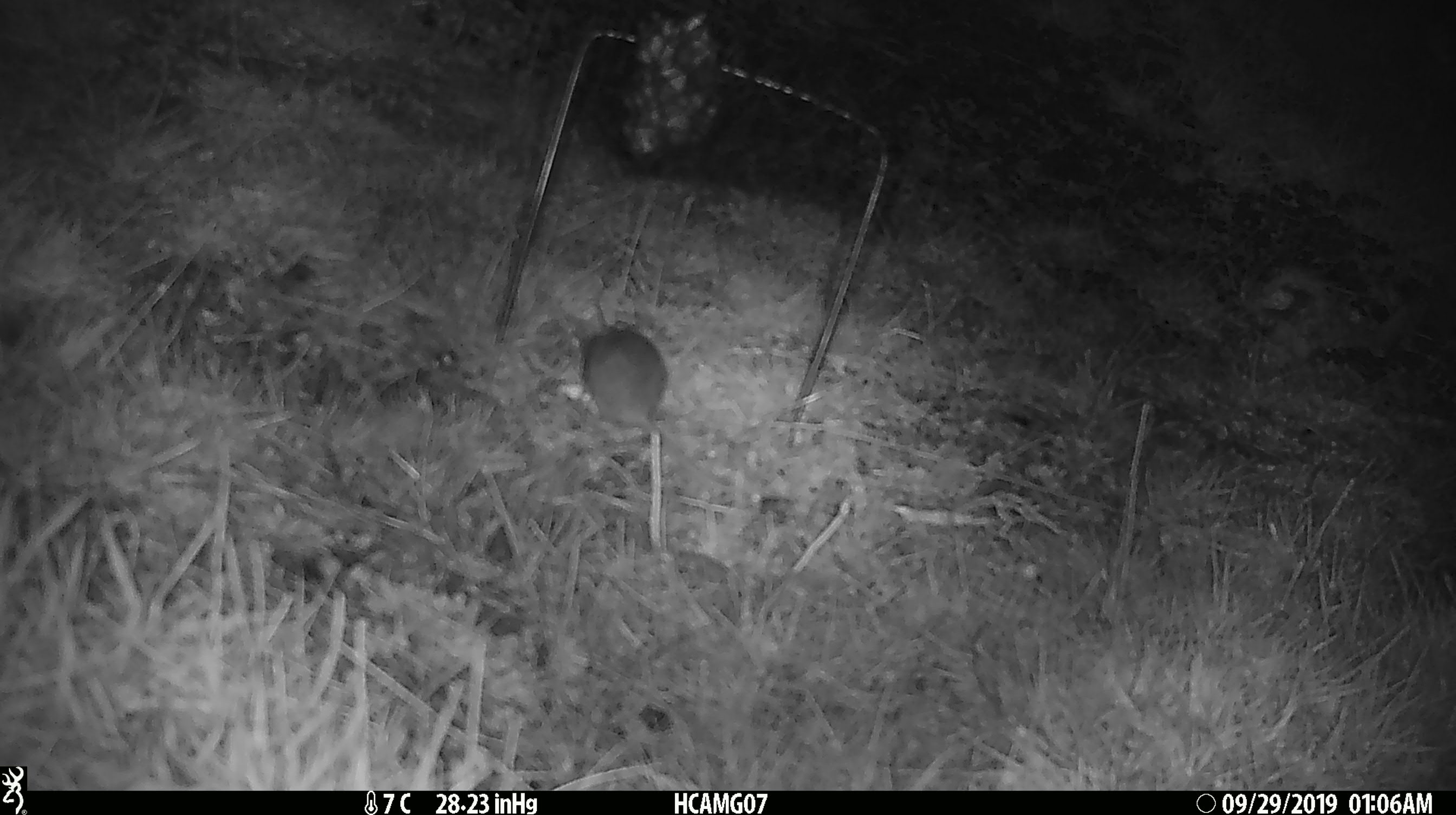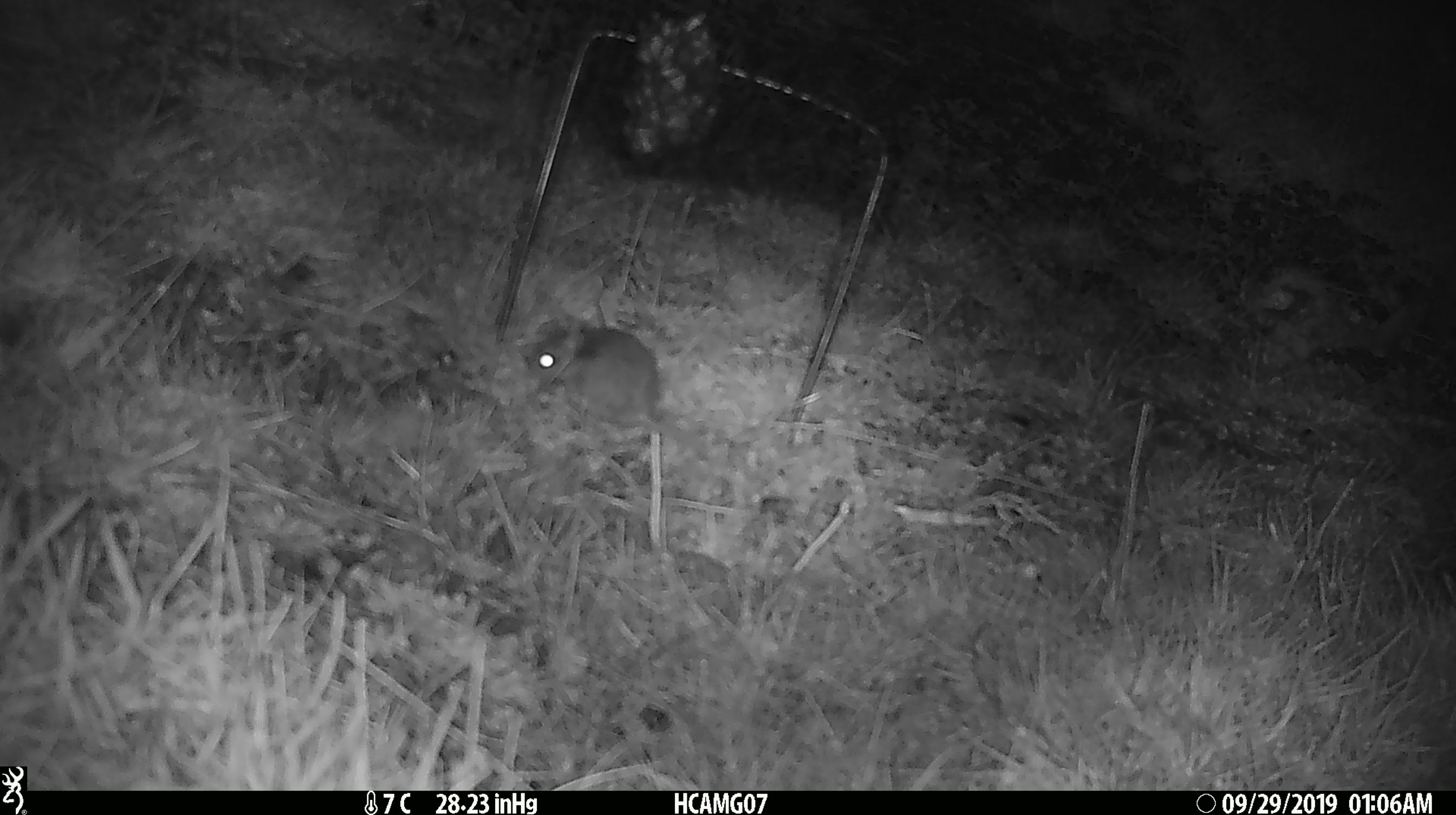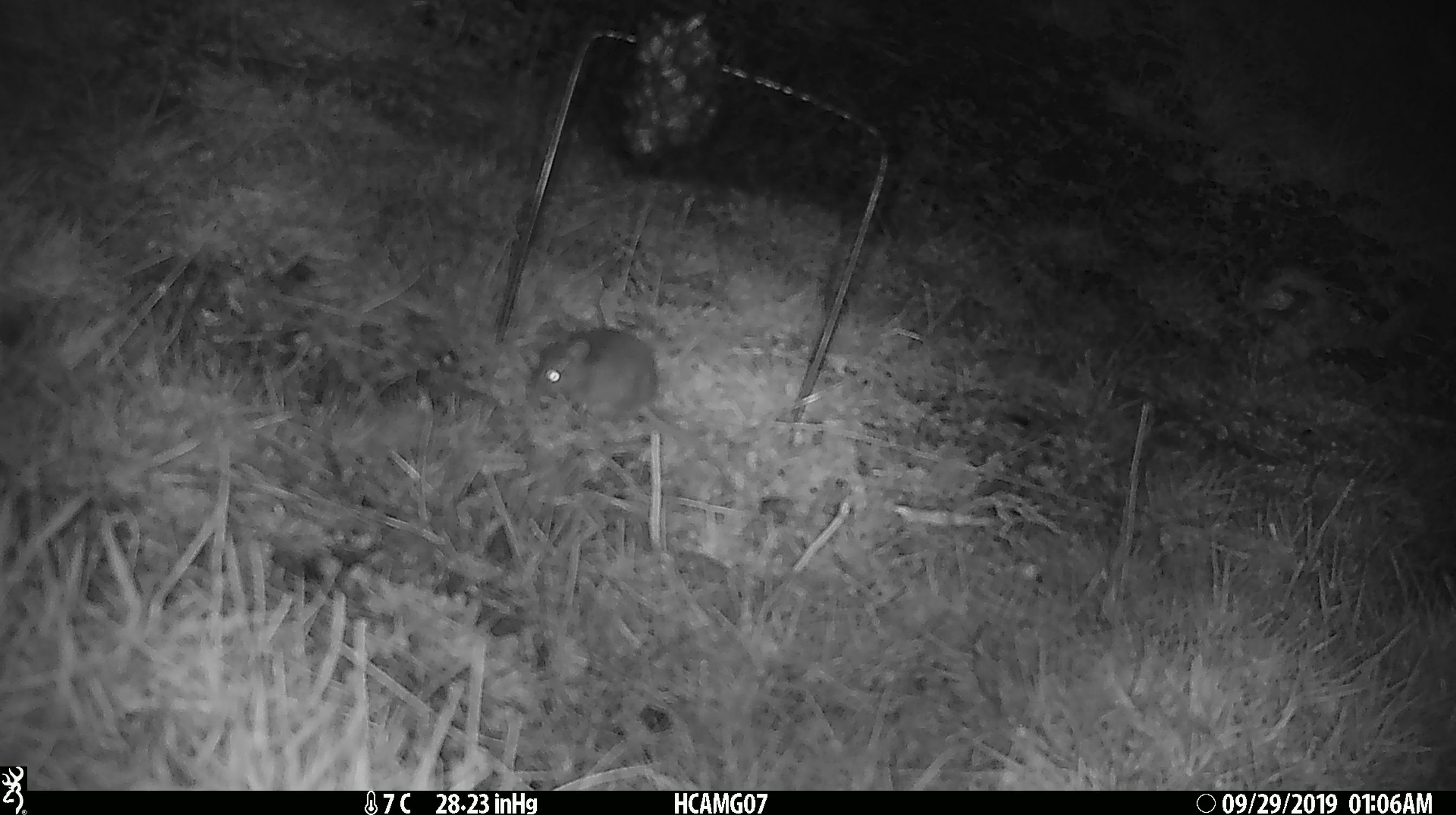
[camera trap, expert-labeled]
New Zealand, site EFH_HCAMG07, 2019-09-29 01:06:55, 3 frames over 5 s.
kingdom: Animalia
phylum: Chordata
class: Mammalia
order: Rodentia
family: Muridae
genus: Mus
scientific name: Mus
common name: mouse